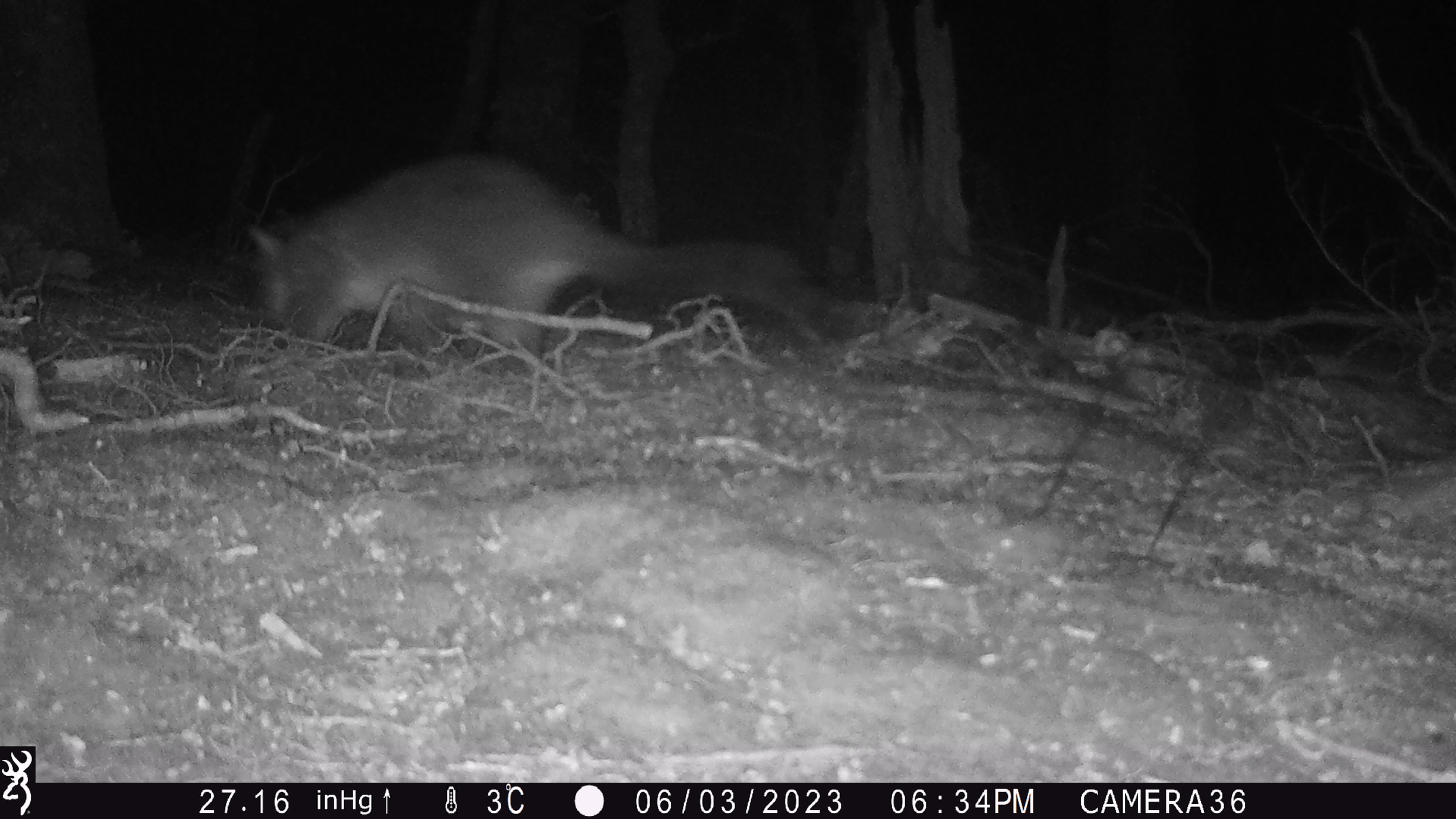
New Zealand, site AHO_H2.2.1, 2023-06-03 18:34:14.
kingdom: Animalia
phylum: Chordata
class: Mammalia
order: Carnivora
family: Mustelidae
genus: Mustela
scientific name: Mustela erminea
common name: stoat